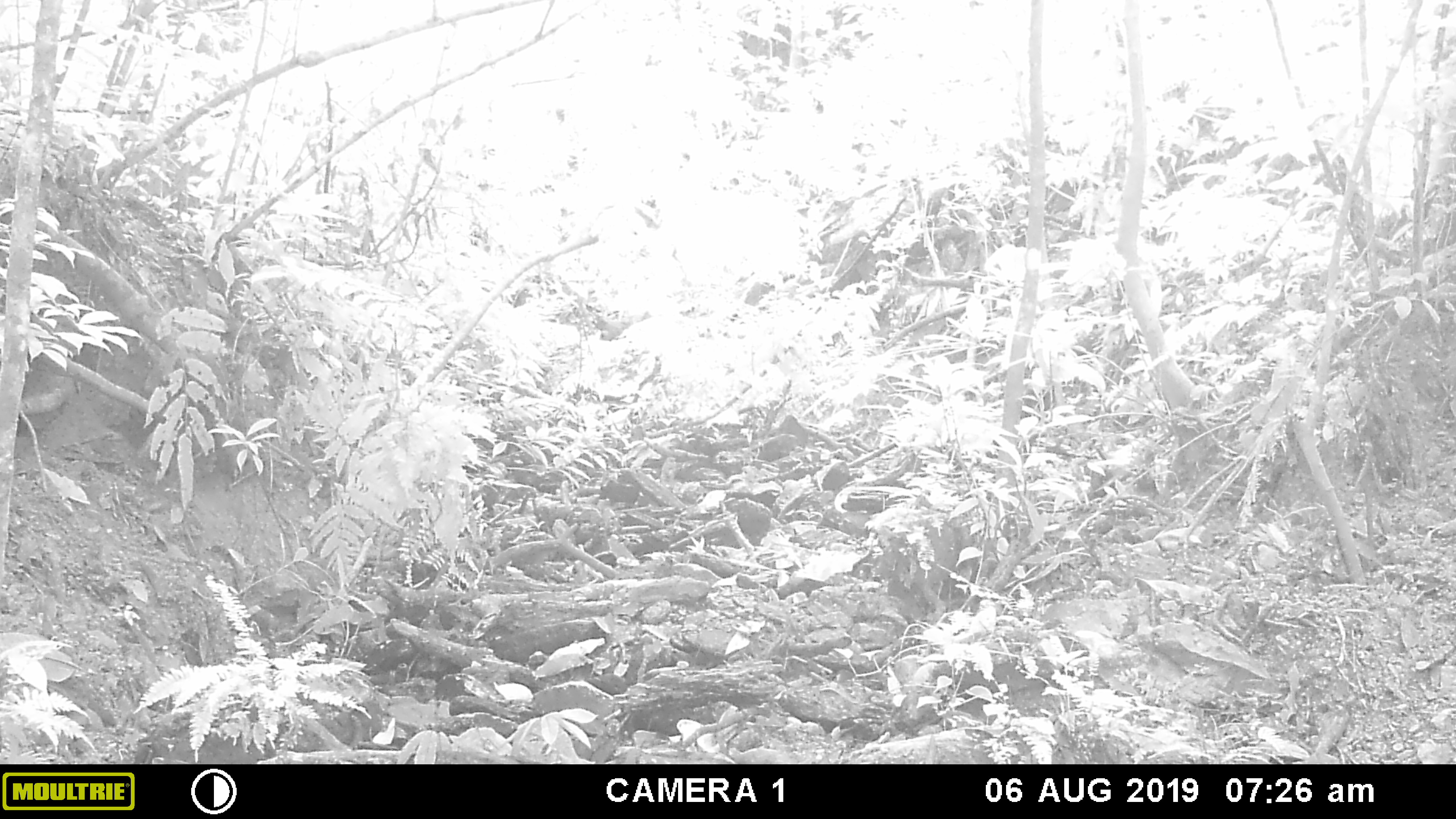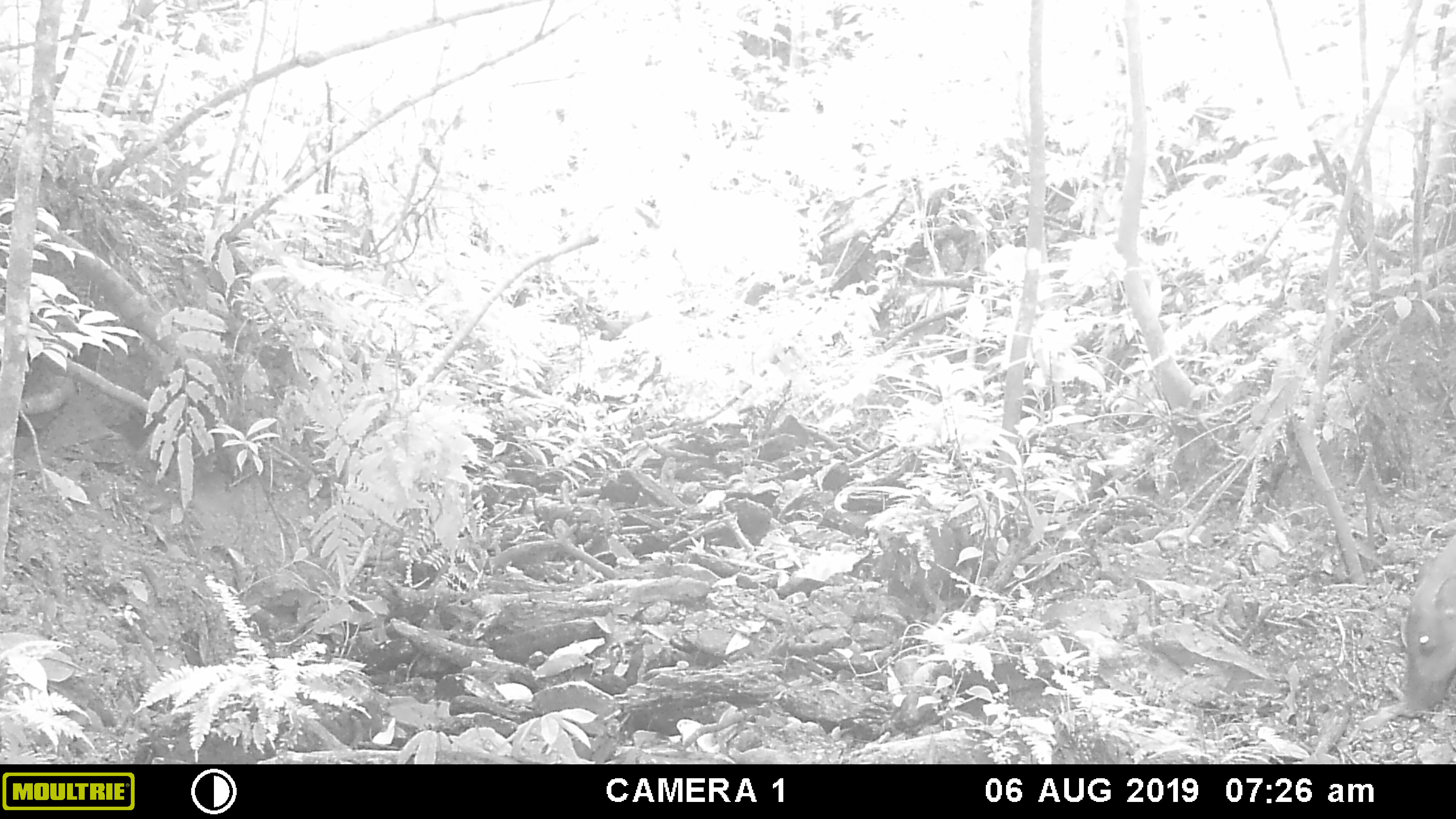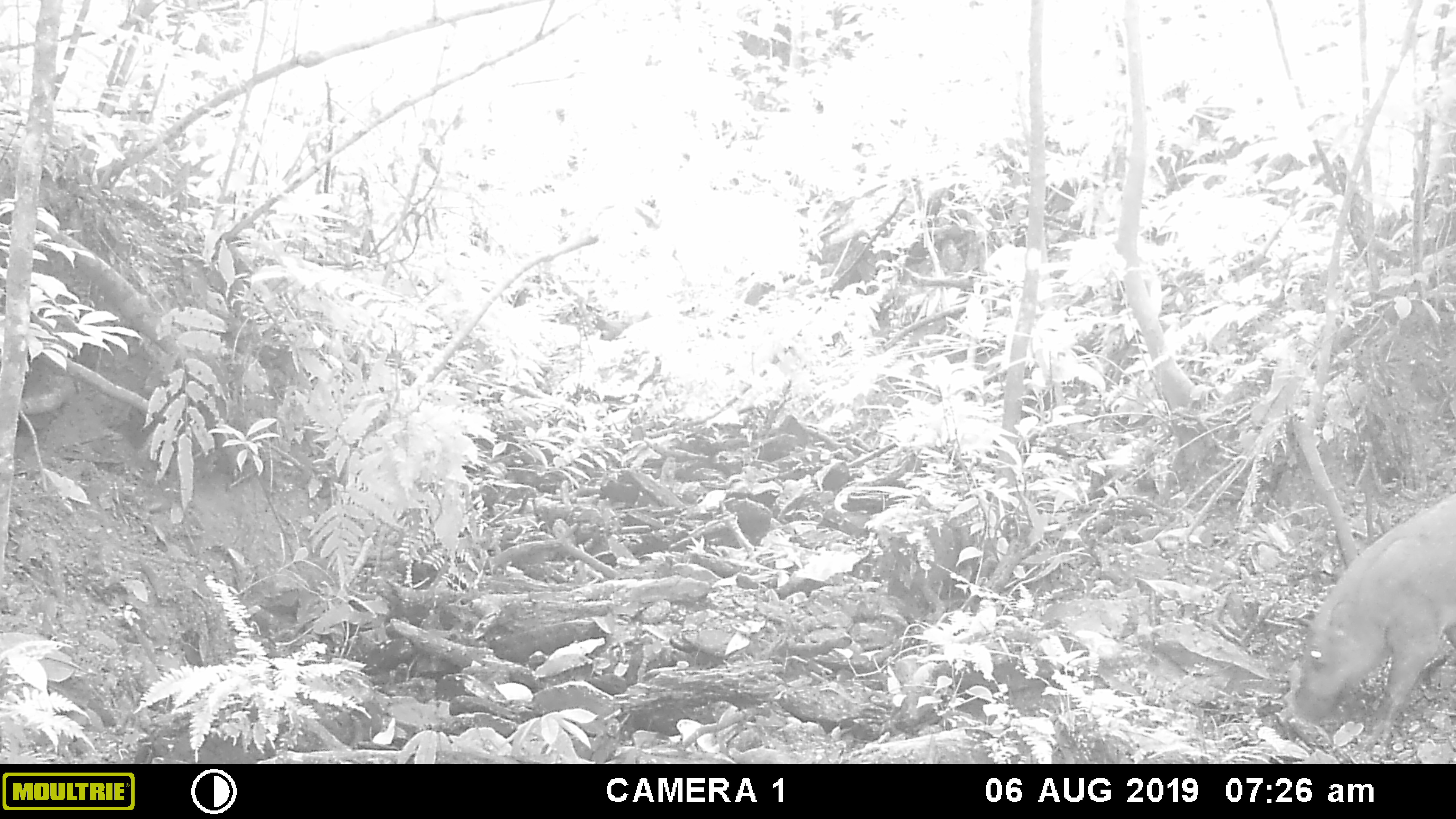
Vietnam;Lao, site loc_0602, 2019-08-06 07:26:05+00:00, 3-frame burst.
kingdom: Animalia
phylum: Chordata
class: Mammalia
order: Artiodactyla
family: Suidae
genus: Sus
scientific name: Sus scrofa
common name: eurasian wild pig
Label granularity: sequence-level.